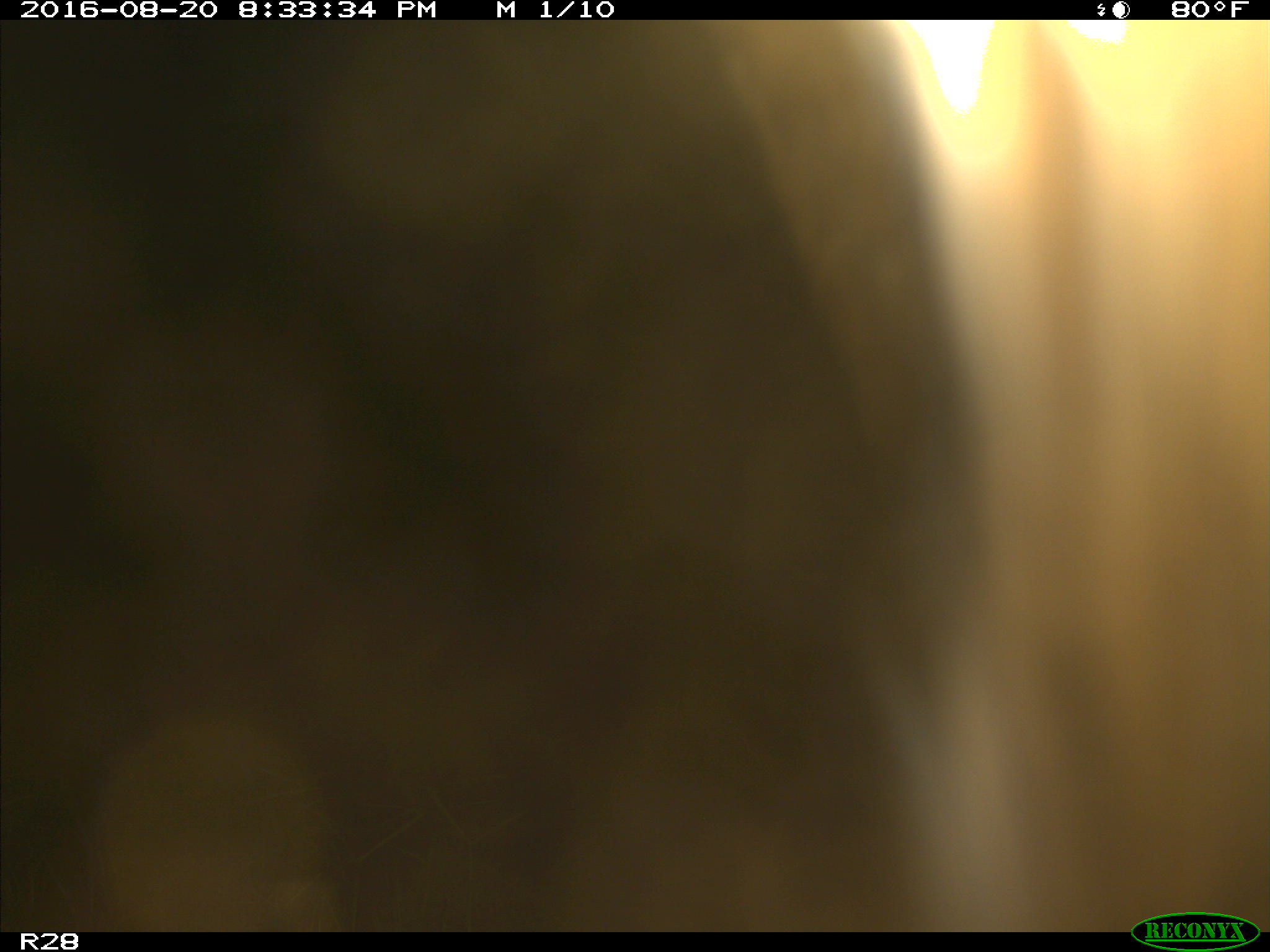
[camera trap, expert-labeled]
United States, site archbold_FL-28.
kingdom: Animalia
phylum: Chordata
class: Mammalia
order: Artiodactyla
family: Bovidae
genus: Bos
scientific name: Bos taurus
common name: domestic cow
Bos taurus (domestic cow).